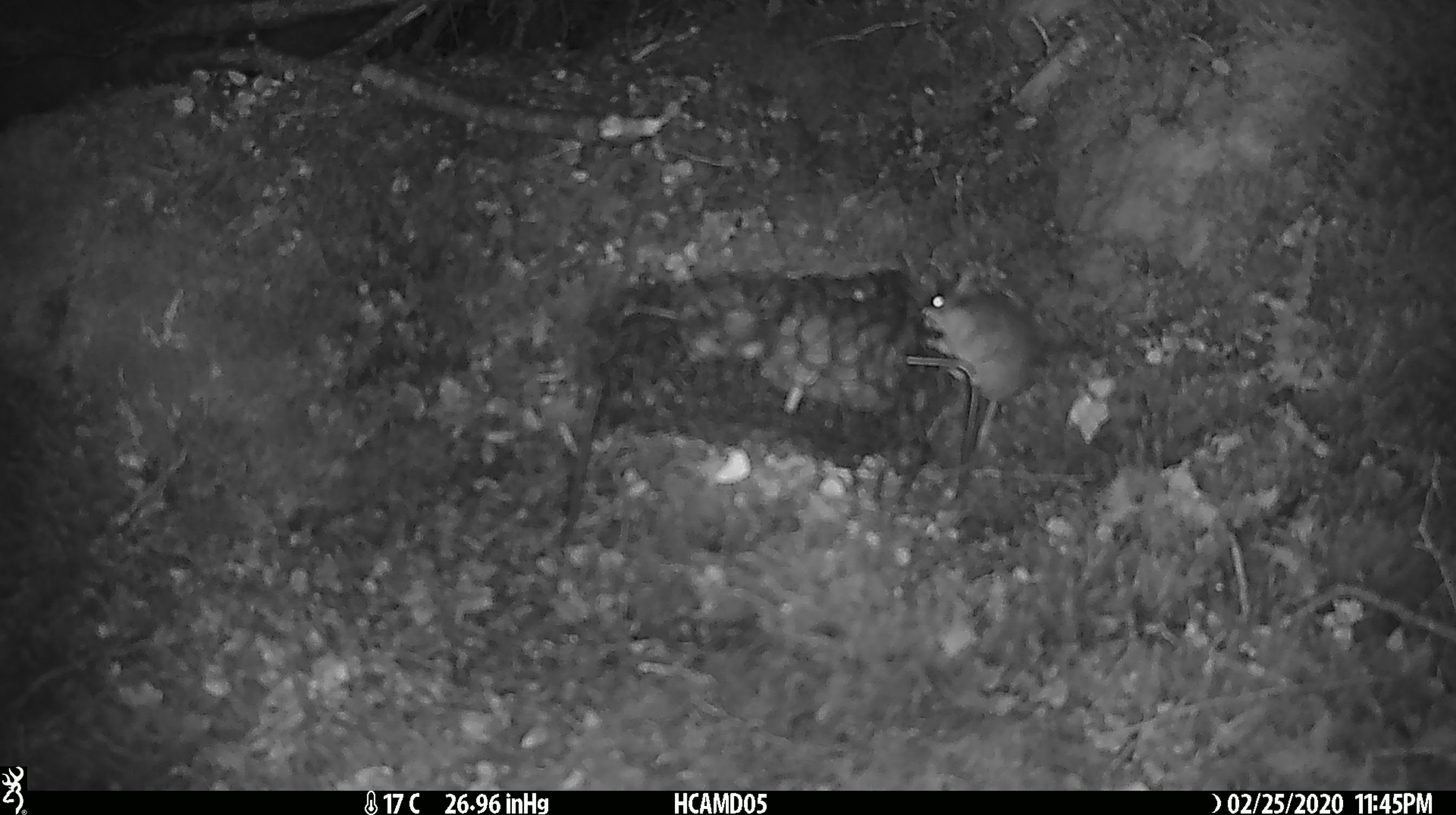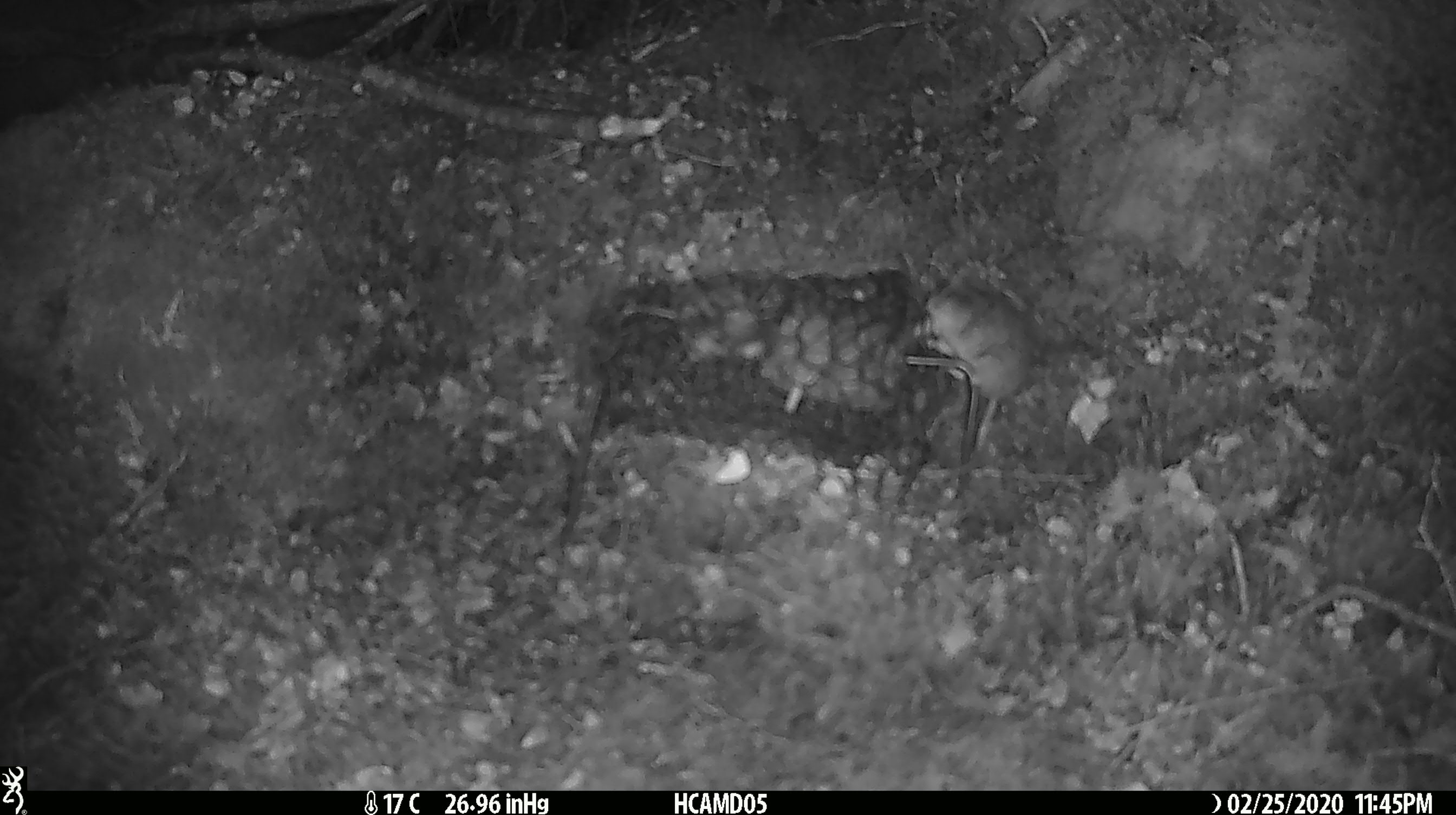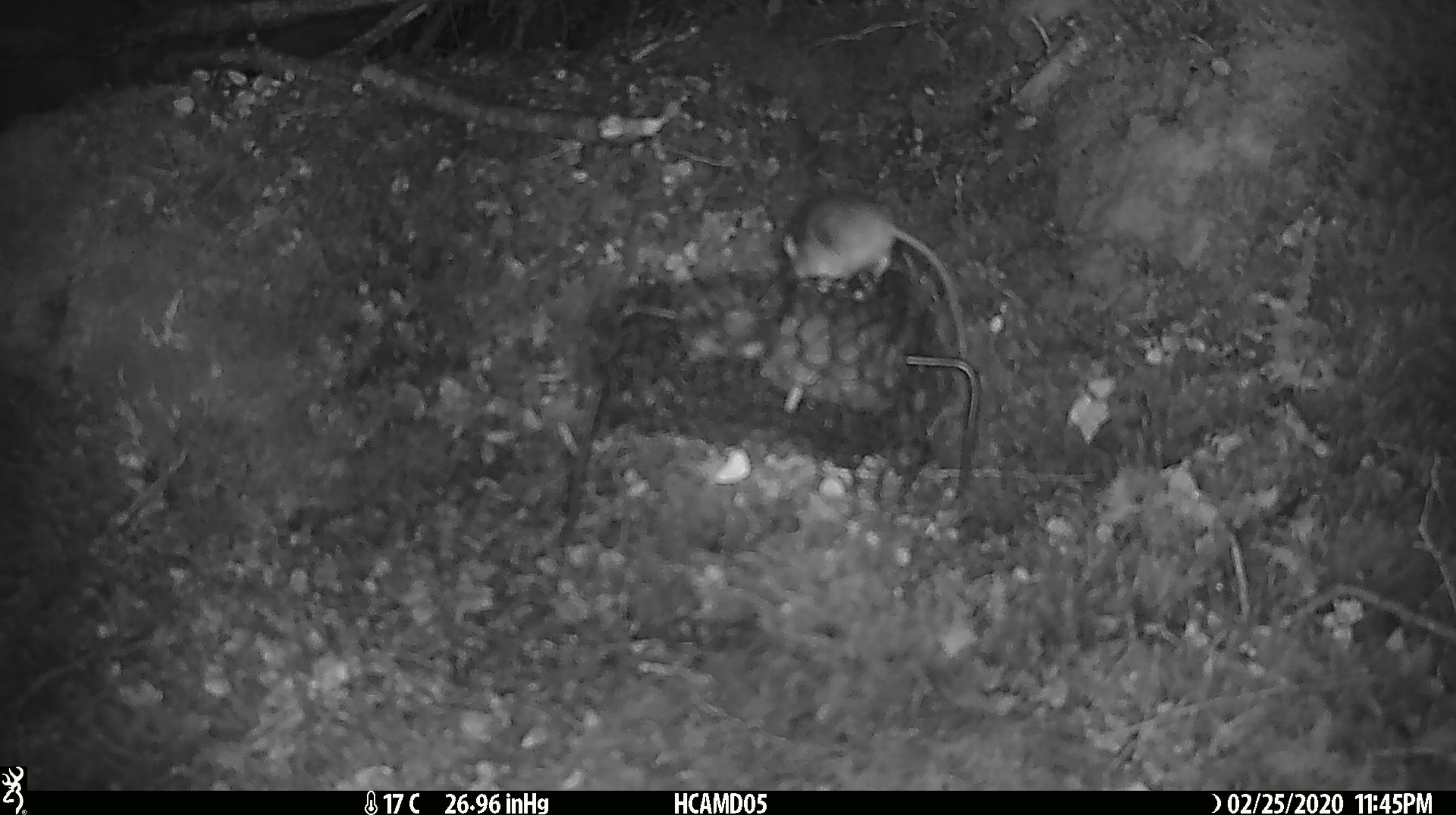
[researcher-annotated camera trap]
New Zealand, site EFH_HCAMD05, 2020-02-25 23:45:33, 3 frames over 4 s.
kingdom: Animalia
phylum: Chordata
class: Mammalia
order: Rodentia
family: Muridae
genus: Mus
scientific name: Mus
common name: mouse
Mouse (Mus).